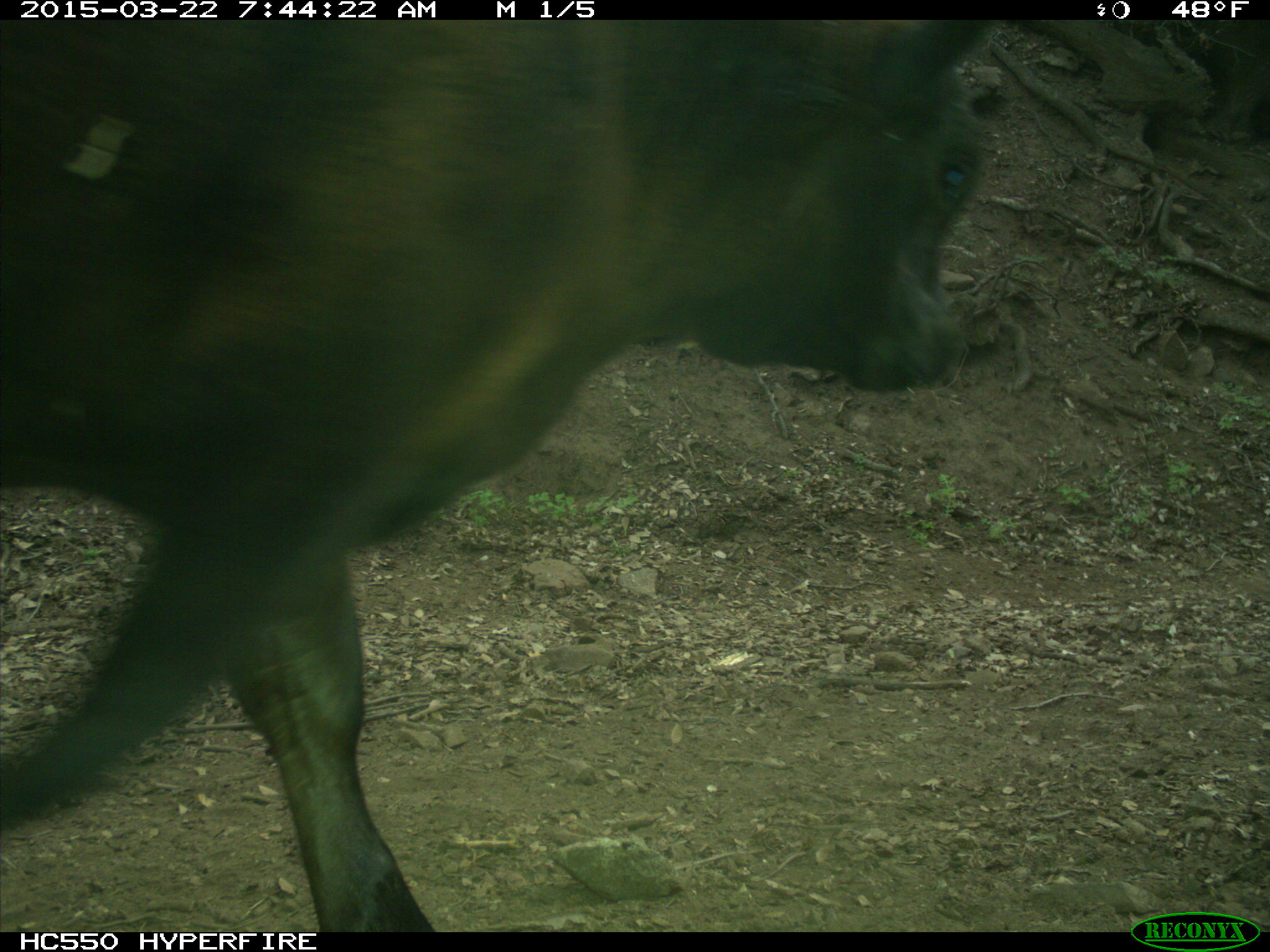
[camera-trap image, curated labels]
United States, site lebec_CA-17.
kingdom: Animalia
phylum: Chordata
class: Mammalia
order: Artiodactyla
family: Bovidae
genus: Bos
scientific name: Bos taurus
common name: domestic cow